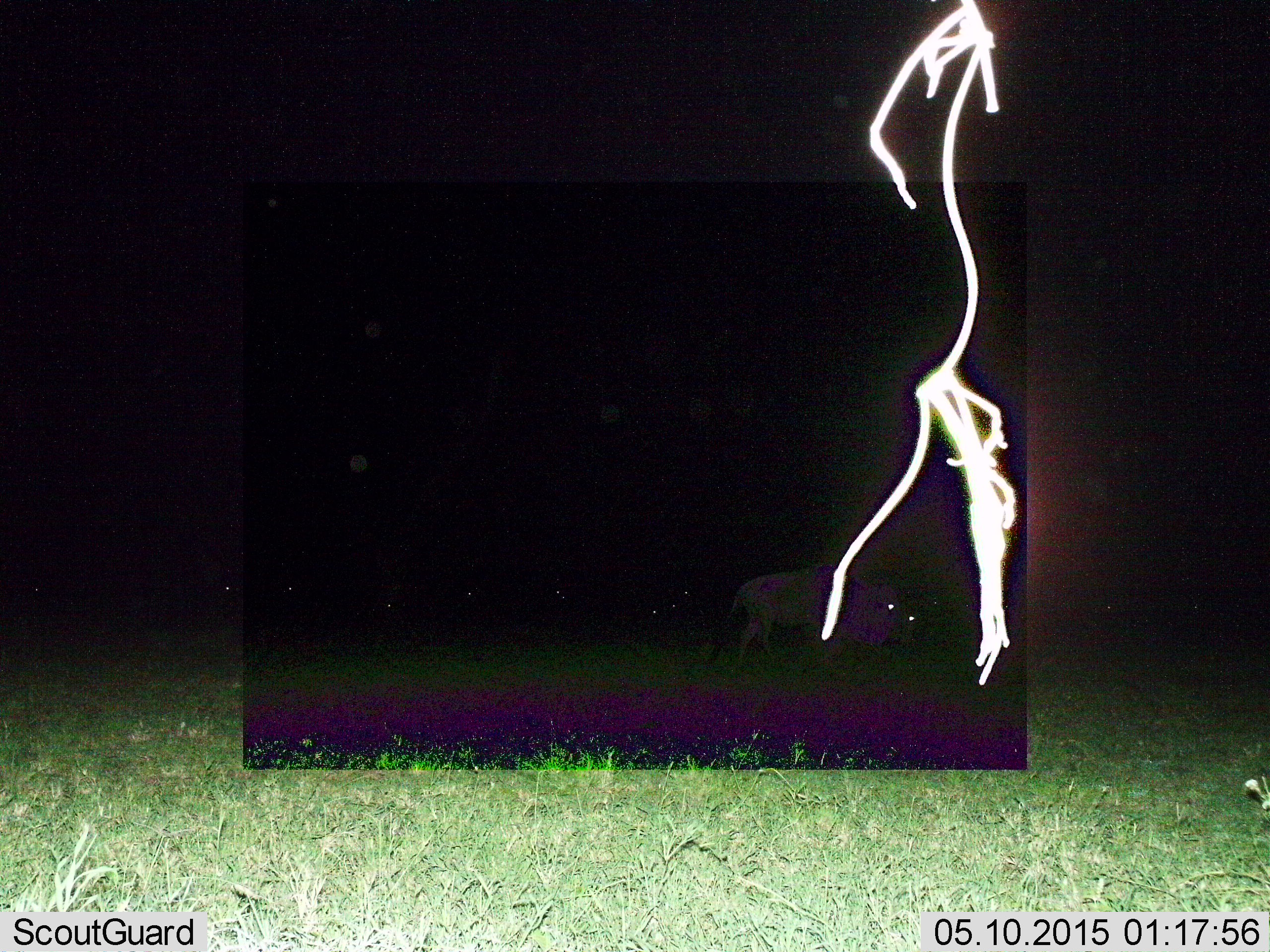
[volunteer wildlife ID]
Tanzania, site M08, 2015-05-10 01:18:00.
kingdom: Animalia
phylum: Chordata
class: Mammalia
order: Artiodactyla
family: Bovidae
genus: Connochaetes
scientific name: Connochaetes taurinus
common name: blue wildebeest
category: wildebeest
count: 9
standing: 20%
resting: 10%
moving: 70%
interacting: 0%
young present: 0%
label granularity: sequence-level